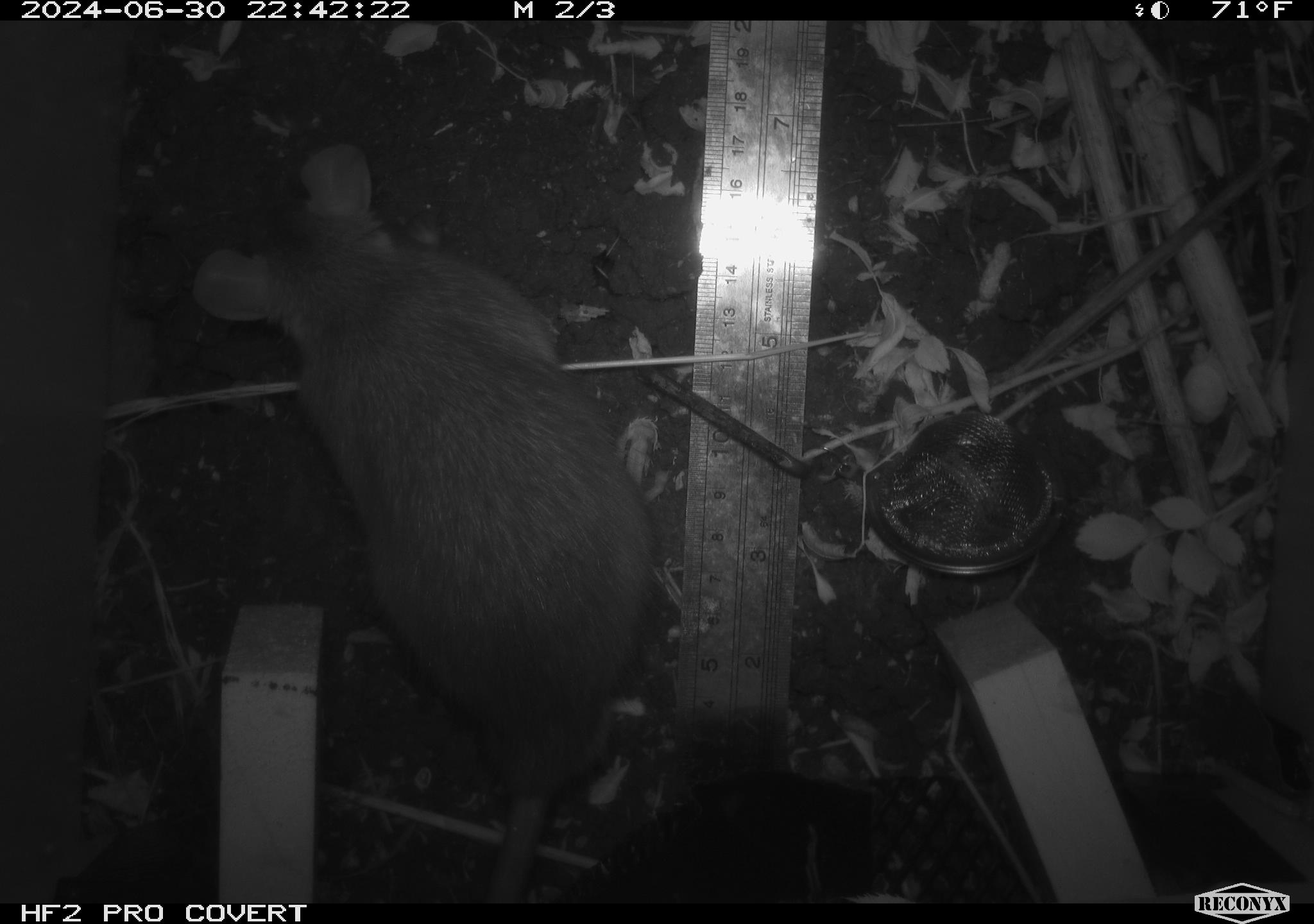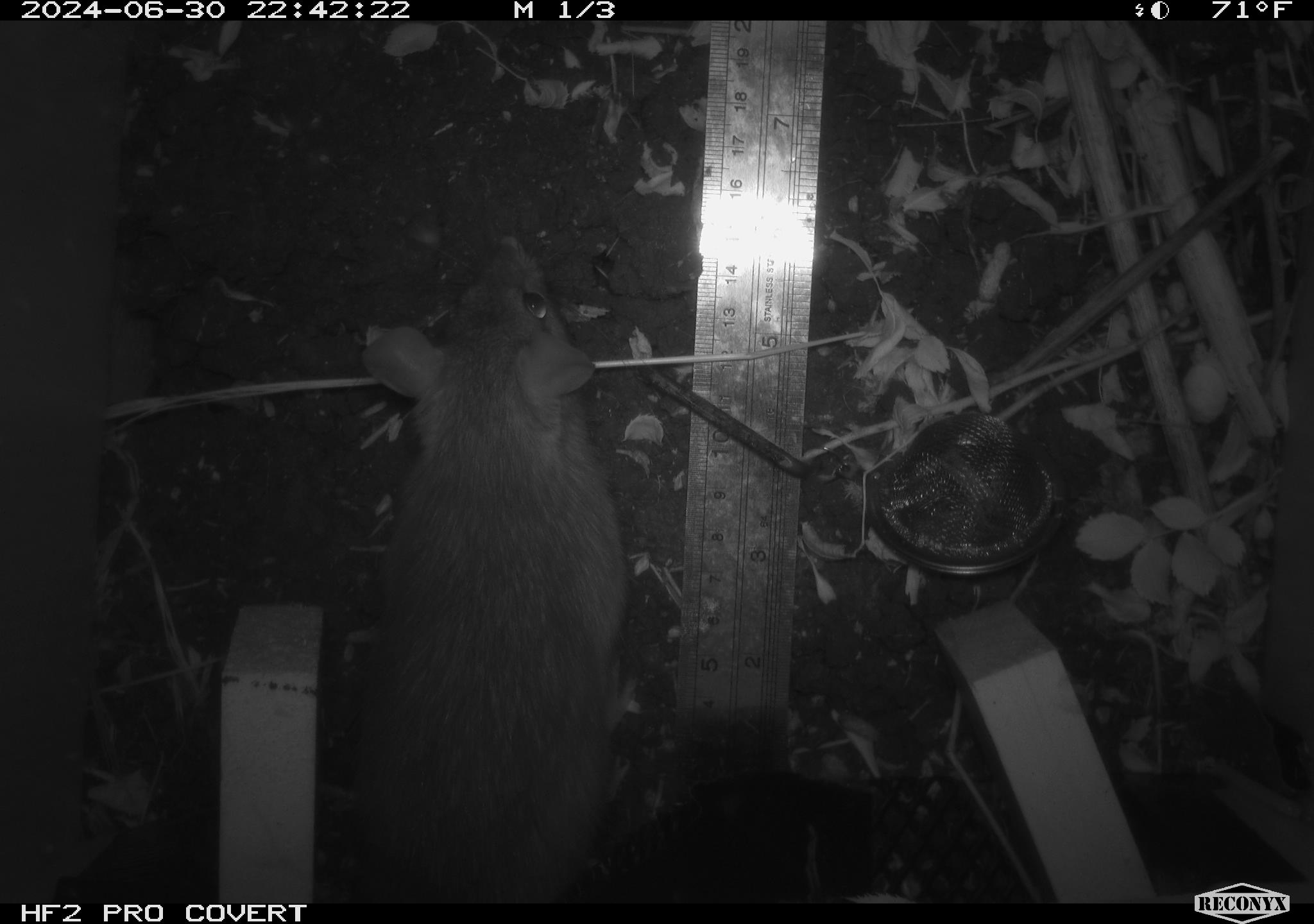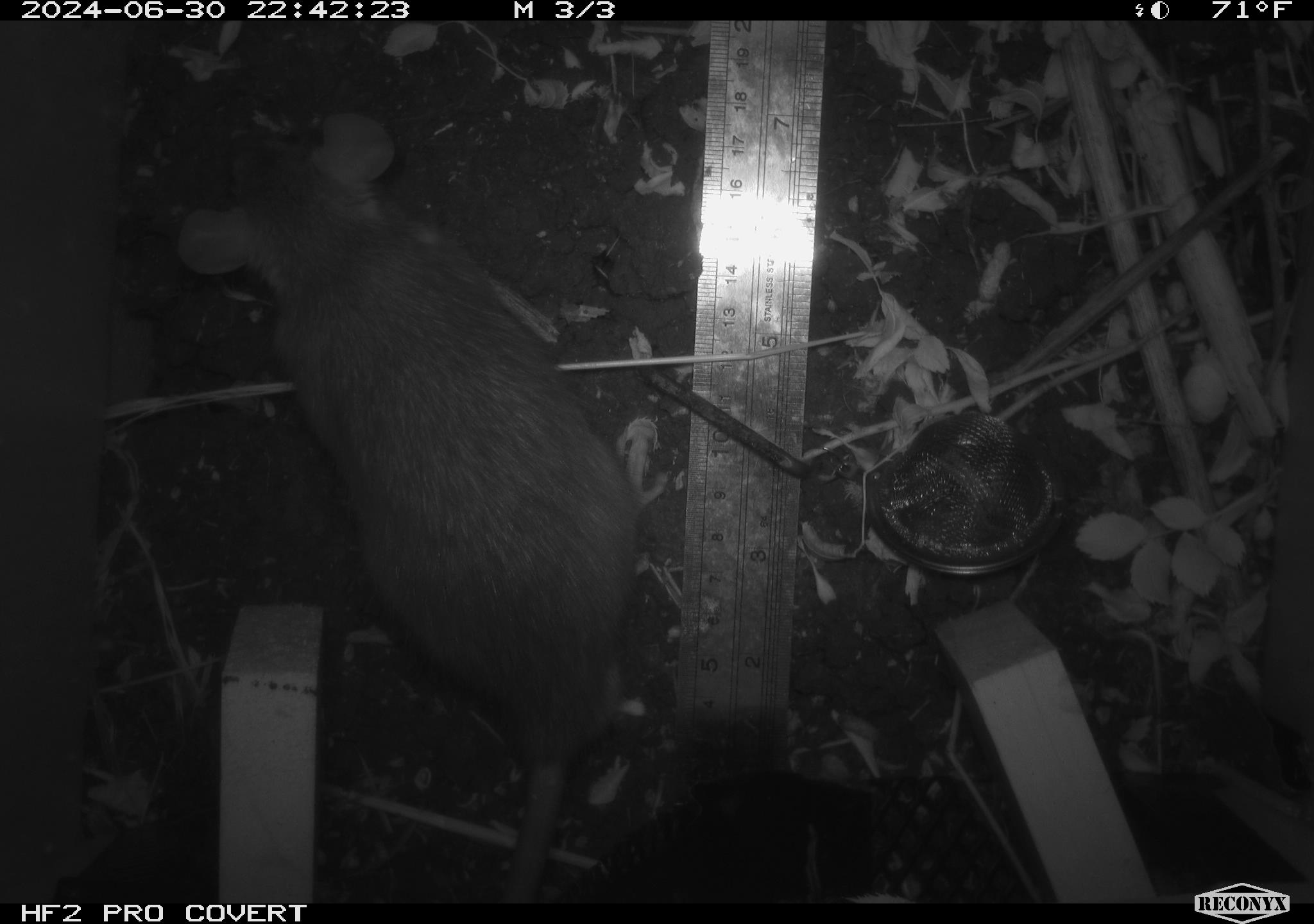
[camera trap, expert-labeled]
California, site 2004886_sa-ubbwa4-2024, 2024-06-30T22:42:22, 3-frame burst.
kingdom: Animalia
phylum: Chordata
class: Mammalia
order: Rodentia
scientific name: Rodentia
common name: woodrat or rat or mouse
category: woodrat or rat or mouse species